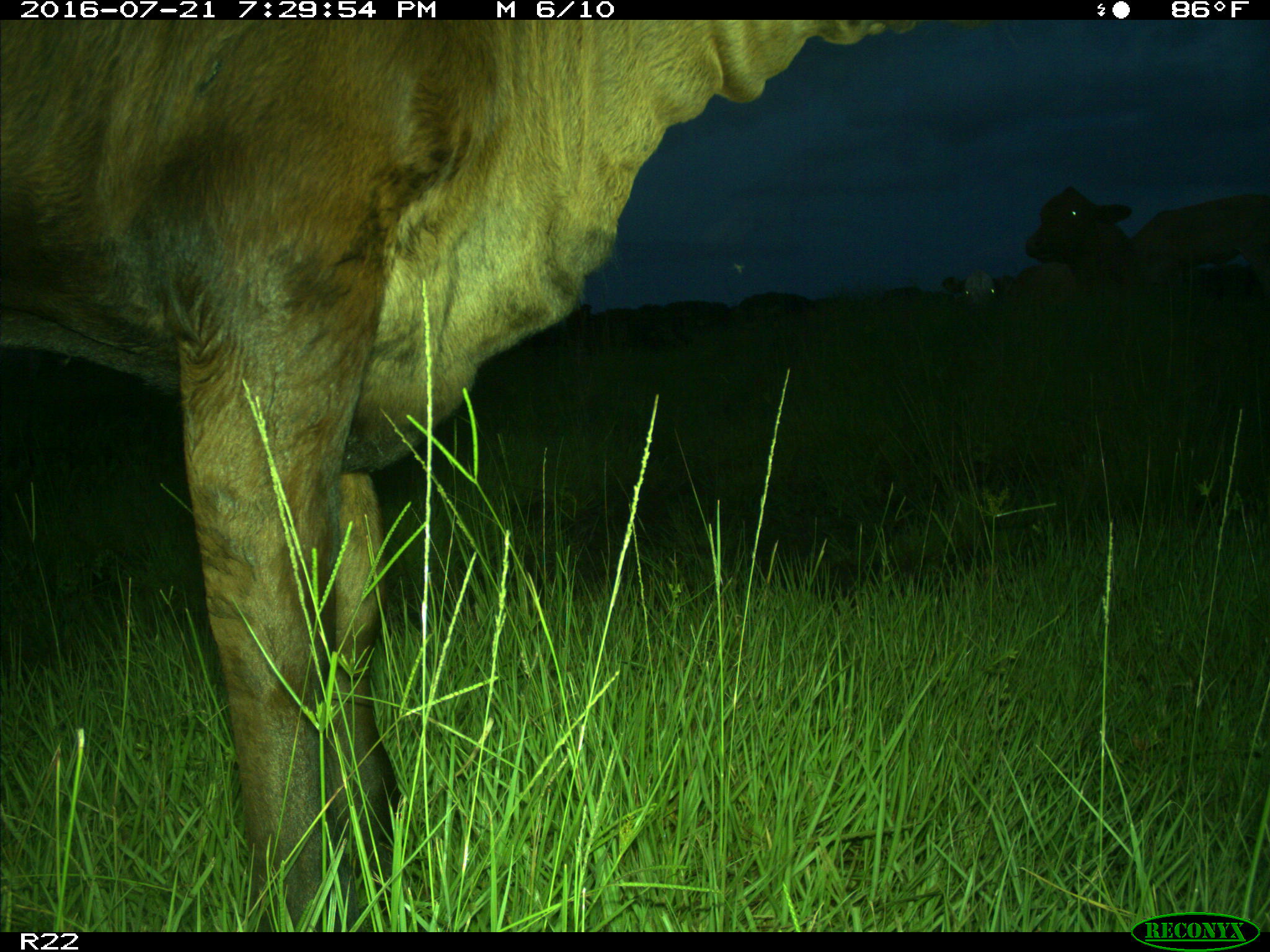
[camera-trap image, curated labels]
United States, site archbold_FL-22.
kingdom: Animalia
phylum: Chordata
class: Mammalia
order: Artiodactyla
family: Bovidae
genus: Bos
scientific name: Bos taurus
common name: domestic cow